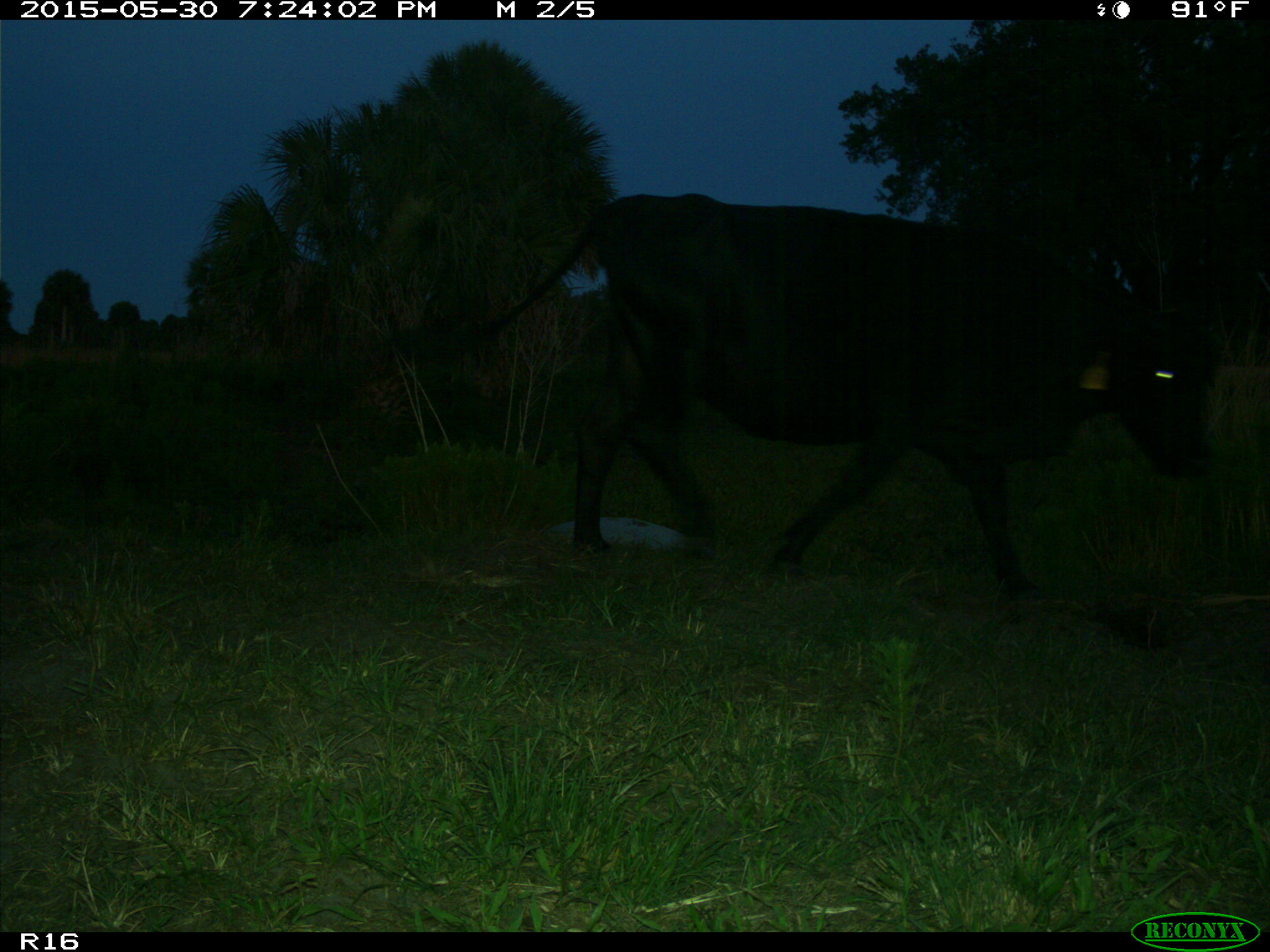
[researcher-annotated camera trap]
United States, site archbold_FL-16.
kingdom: Animalia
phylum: Chordata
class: Mammalia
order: Artiodactyla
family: Bovidae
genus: Bos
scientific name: Bos taurus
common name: domestic cow